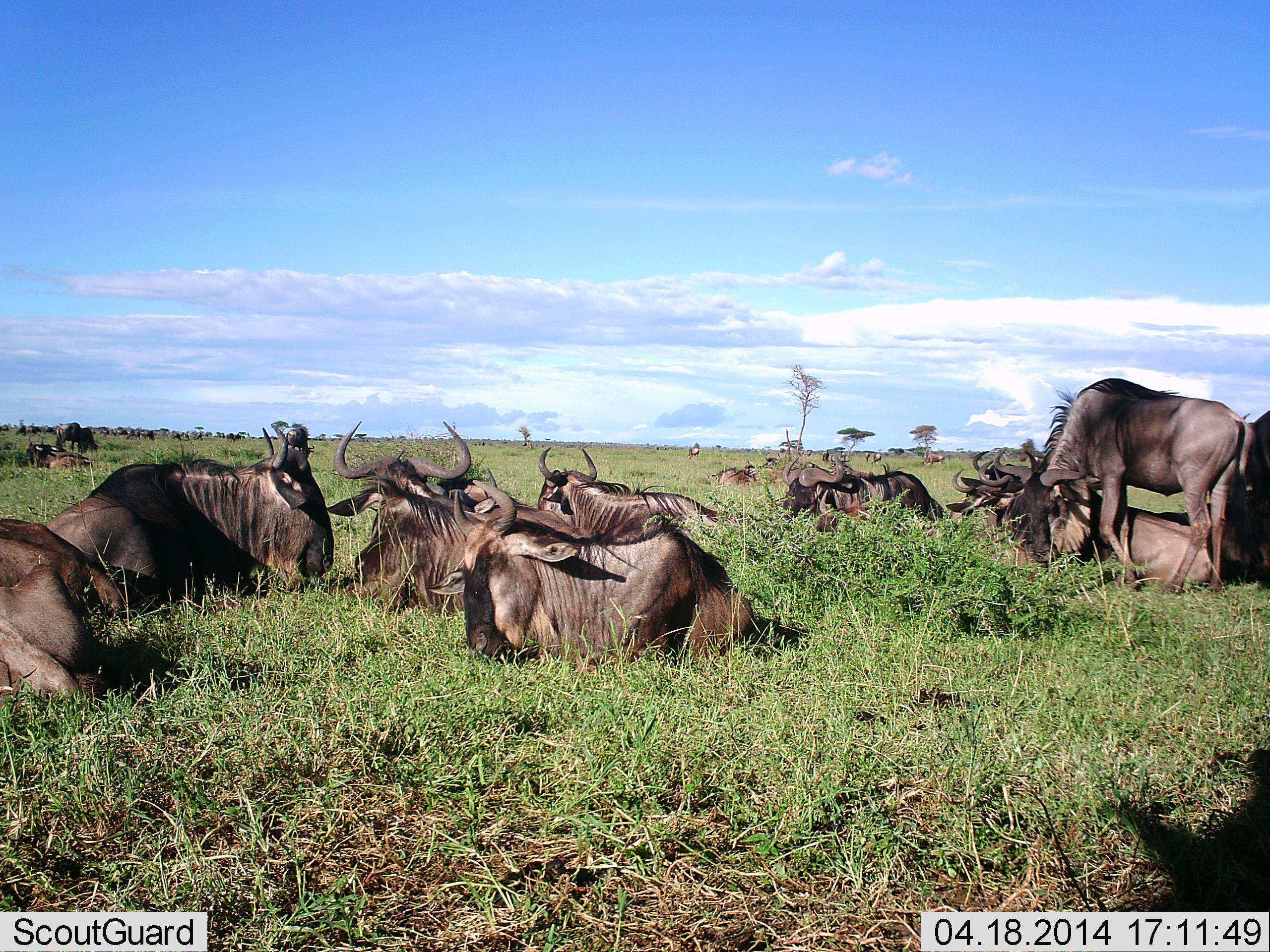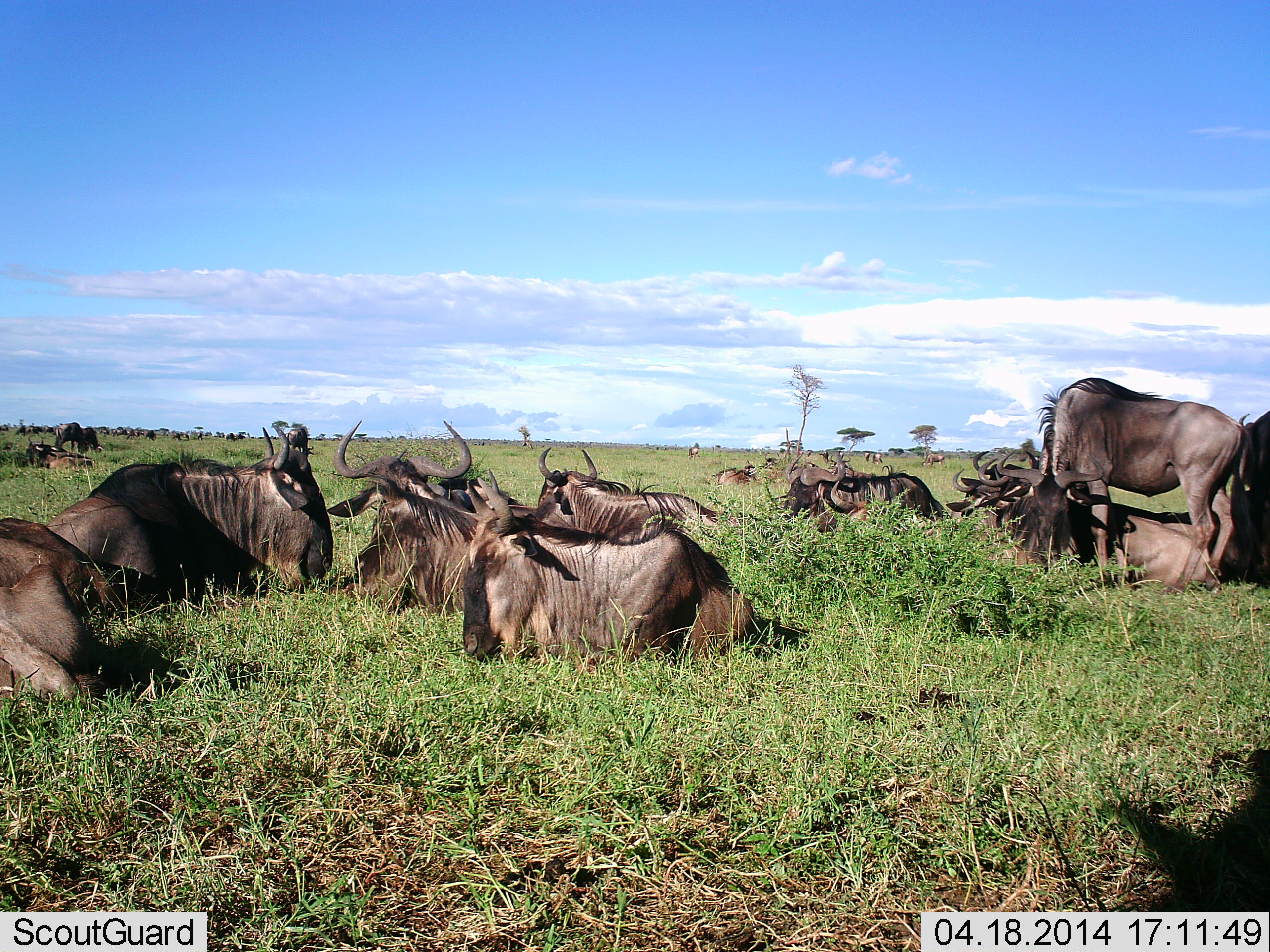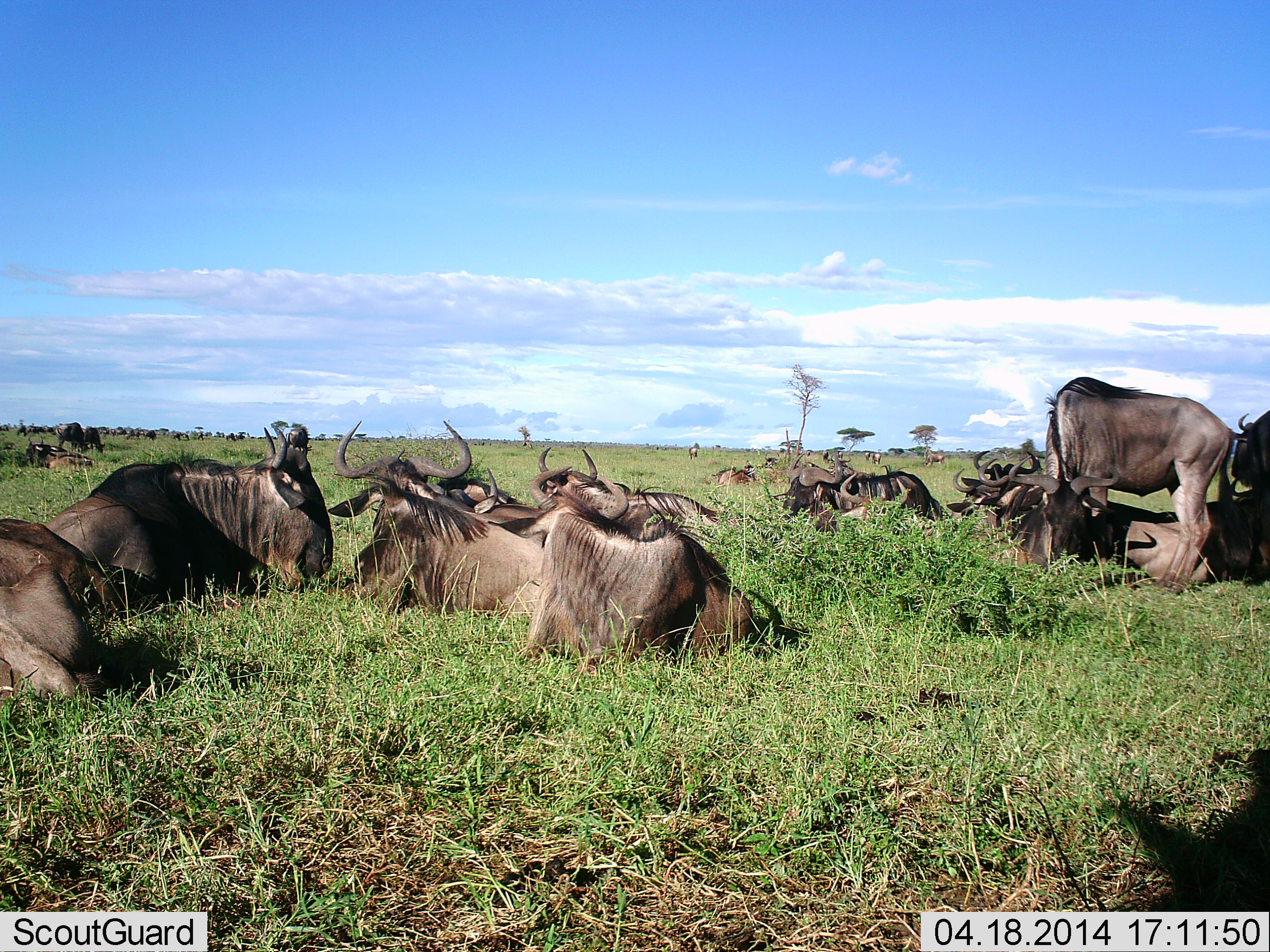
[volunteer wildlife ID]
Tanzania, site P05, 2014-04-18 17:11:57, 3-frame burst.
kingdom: Animalia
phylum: Chordata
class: Mammalia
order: Artiodactyla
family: Bovidae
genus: Connochaetes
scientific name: Connochaetes taurinus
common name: blue wildebeest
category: wildebeest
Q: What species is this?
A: Wildebeest (blue wildebeest) (Connochaetes taurinus).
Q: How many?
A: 11-50.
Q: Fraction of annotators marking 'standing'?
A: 40%.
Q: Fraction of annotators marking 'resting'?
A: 100%.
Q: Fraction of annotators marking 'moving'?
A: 10%.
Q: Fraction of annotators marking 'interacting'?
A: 0%.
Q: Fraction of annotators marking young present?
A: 0%.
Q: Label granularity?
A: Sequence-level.